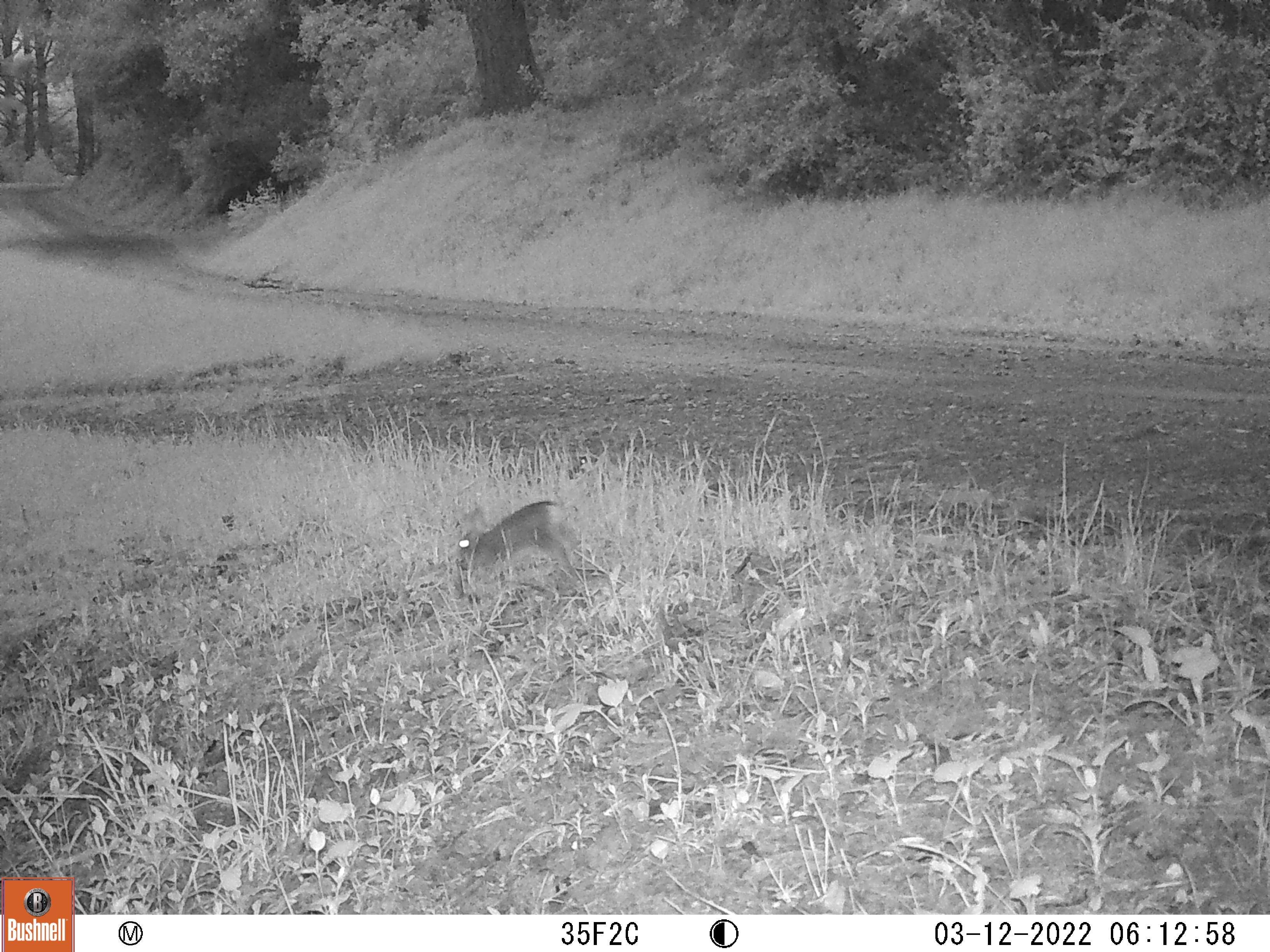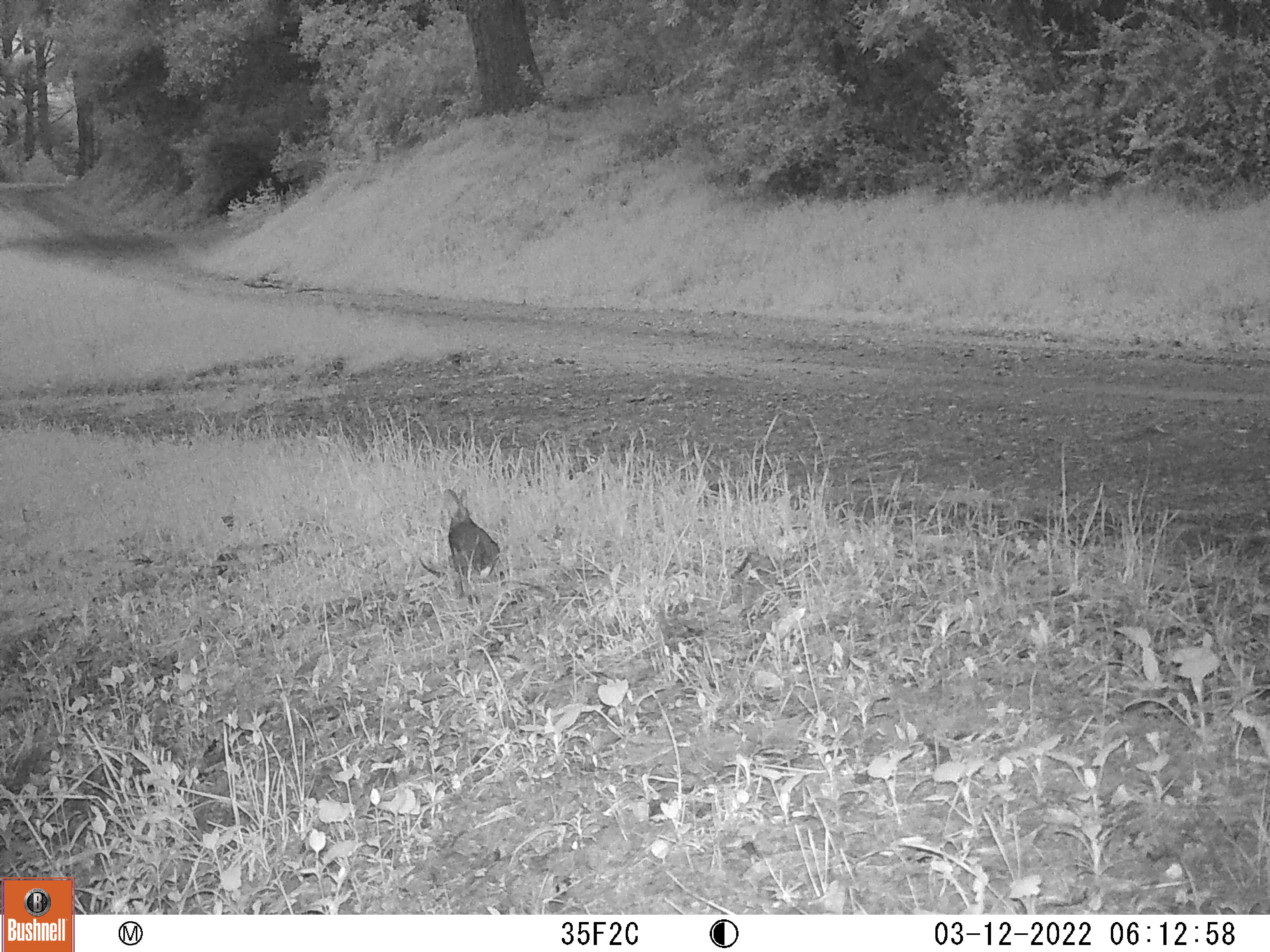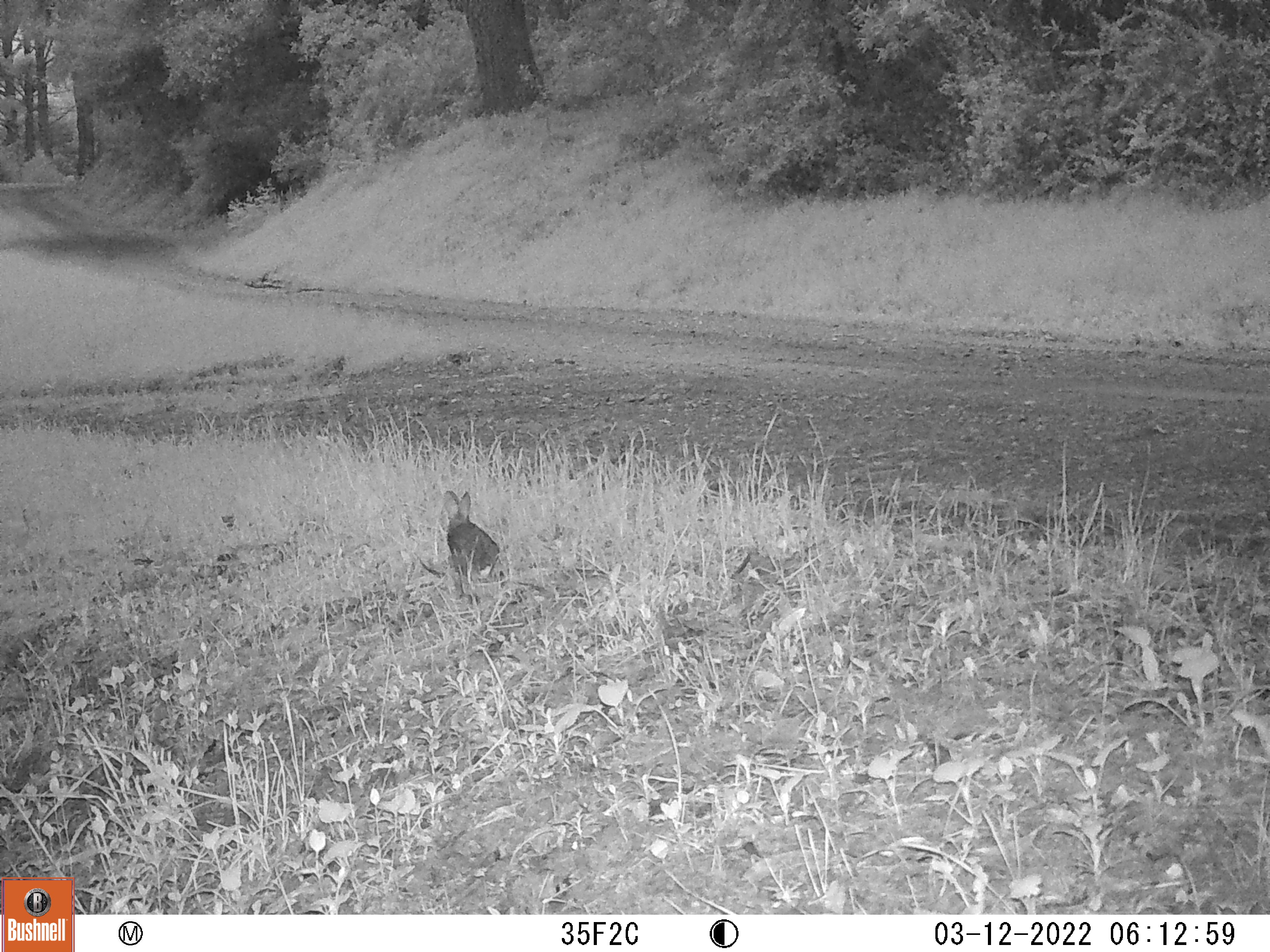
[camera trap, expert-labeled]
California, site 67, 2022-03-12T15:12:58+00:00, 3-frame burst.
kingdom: Animalia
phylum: Chordata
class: Mammalia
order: Lagomorpha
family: Leporidae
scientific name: Leporidae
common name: rabbit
Rabbit (Leporidae).